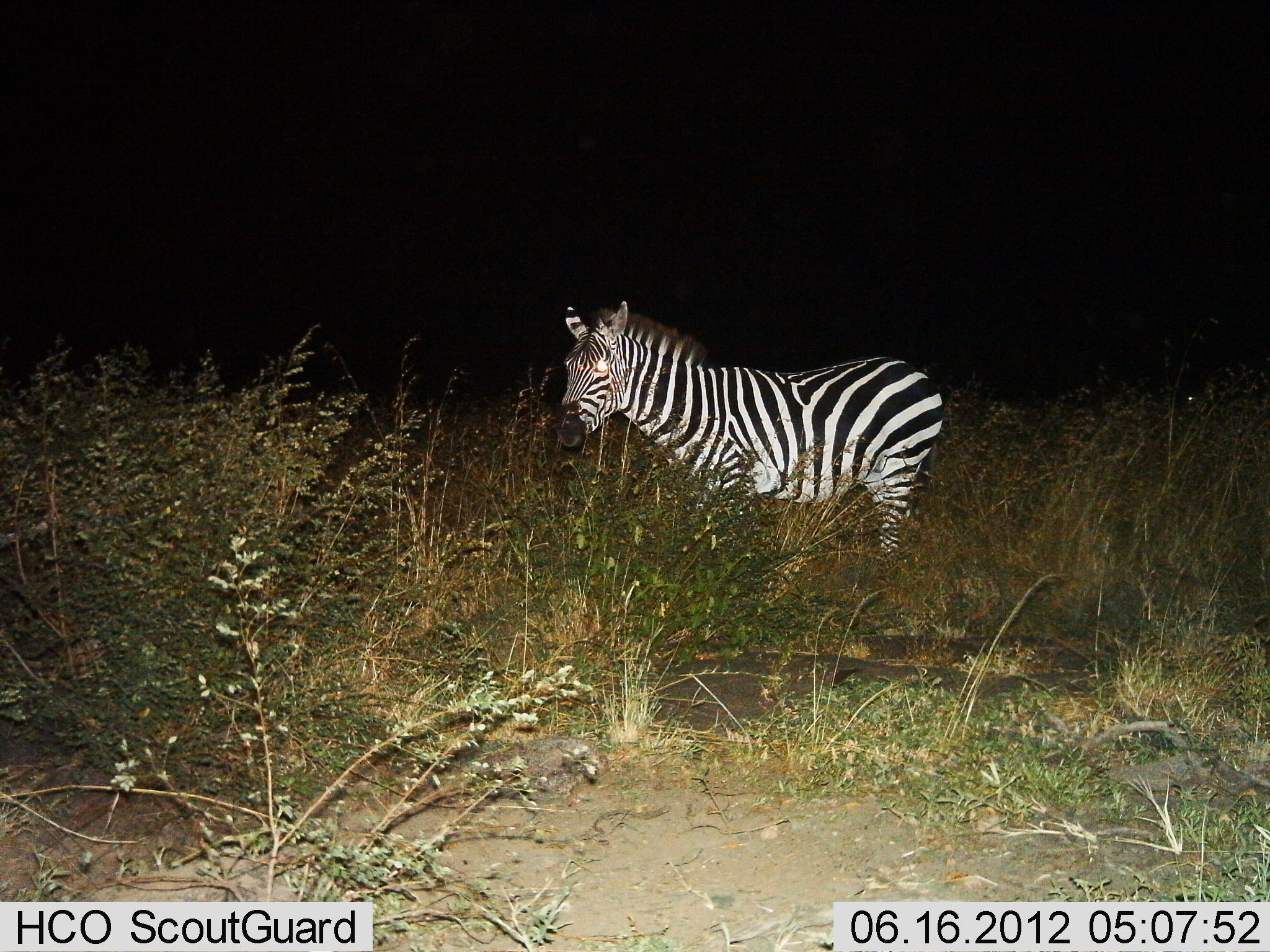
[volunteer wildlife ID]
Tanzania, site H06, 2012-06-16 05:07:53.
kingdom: Animalia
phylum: Chordata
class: Mammalia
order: Perissodactyla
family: Equidae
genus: Equus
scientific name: Equus quagga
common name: plains zebra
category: zebra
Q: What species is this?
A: Zebra (plains zebra) (Equus quagga).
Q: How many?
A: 1.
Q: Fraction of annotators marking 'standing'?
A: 100%.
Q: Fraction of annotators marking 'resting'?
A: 0%.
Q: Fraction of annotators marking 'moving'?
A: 0%.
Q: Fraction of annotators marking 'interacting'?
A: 0%.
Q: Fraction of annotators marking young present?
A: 0%.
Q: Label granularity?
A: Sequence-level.